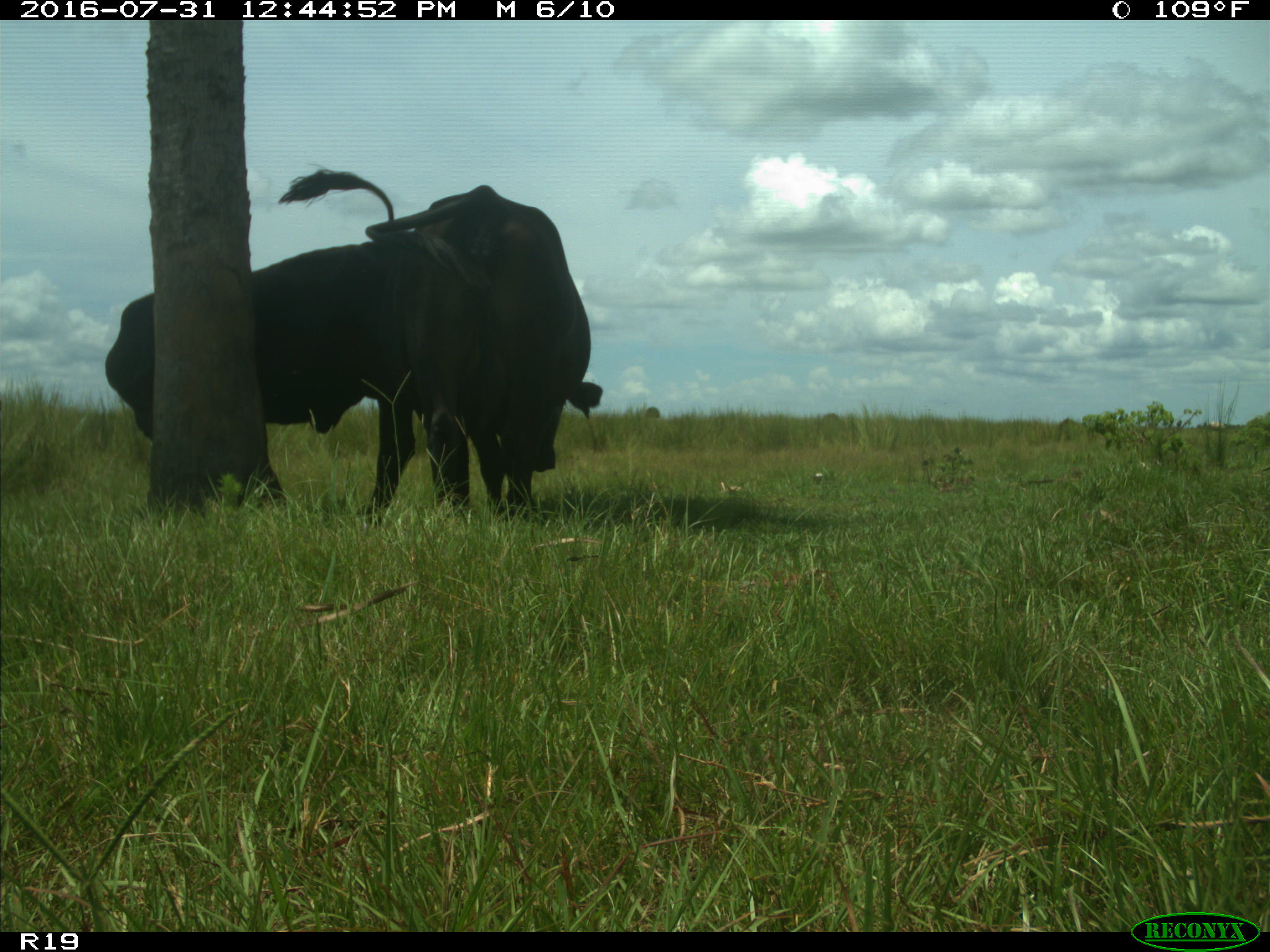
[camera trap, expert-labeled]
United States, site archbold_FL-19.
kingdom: Animalia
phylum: Chordata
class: Mammalia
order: Artiodactyla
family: Bovidae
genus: Bos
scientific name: Bos taurus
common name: domestic cow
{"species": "Bos taurus (domestic cow)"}